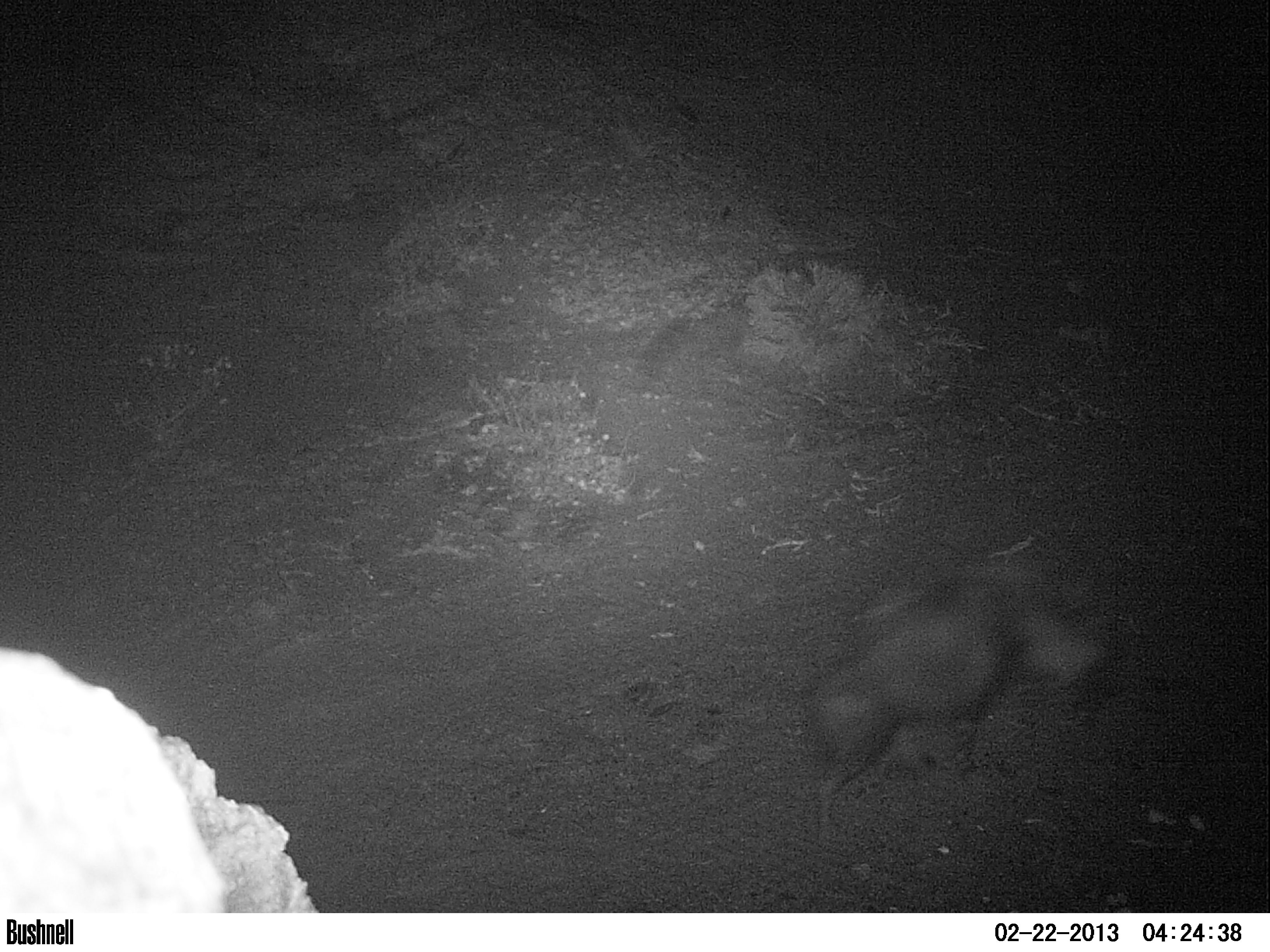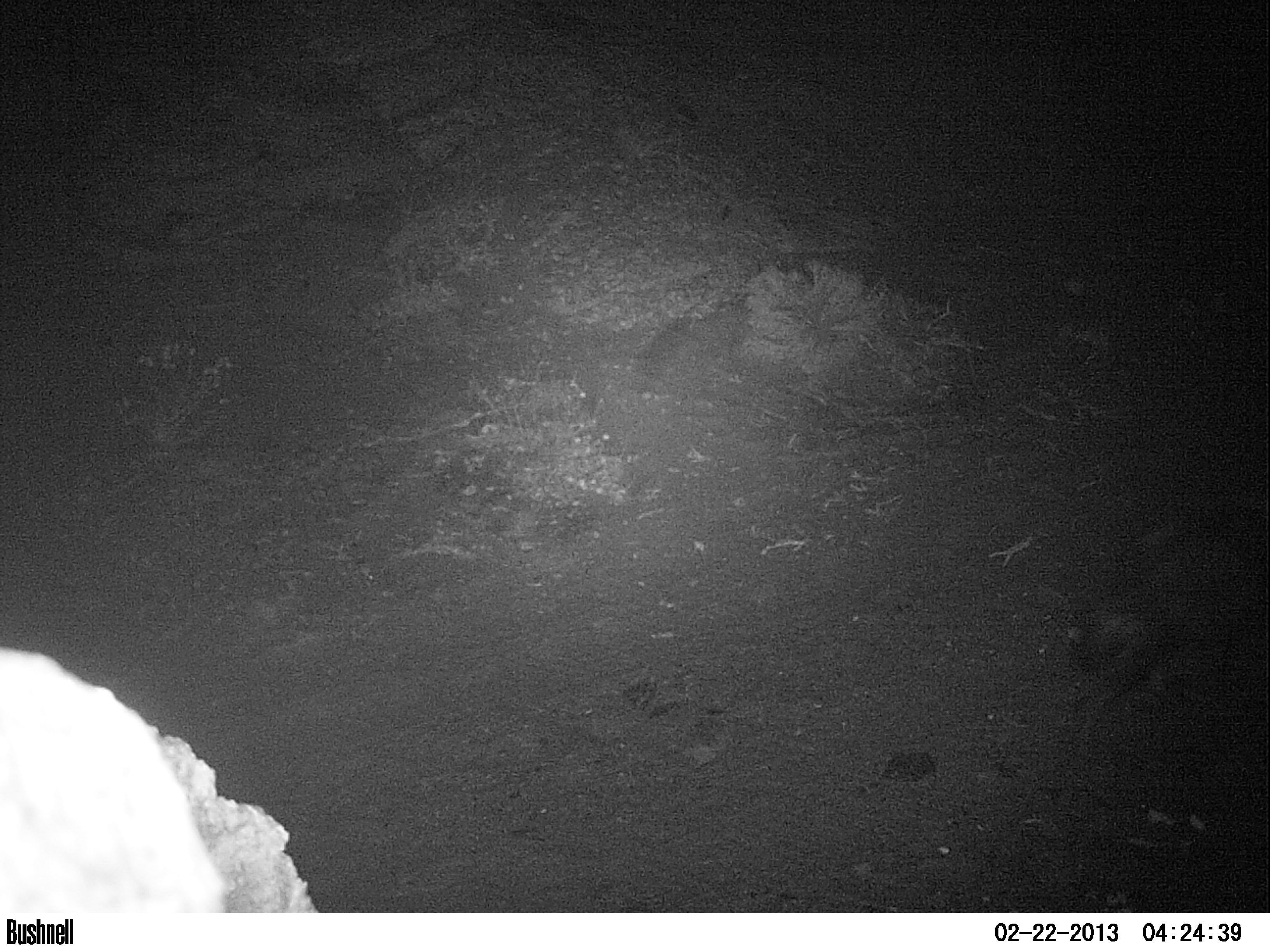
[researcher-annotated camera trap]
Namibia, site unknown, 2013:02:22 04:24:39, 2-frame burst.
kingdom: Animalia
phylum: Chordata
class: Mammalia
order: Carnivora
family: Hyaenidae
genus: Parahyaena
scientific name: Parahyaena brunnea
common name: brown hyena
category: hyaena brunnea